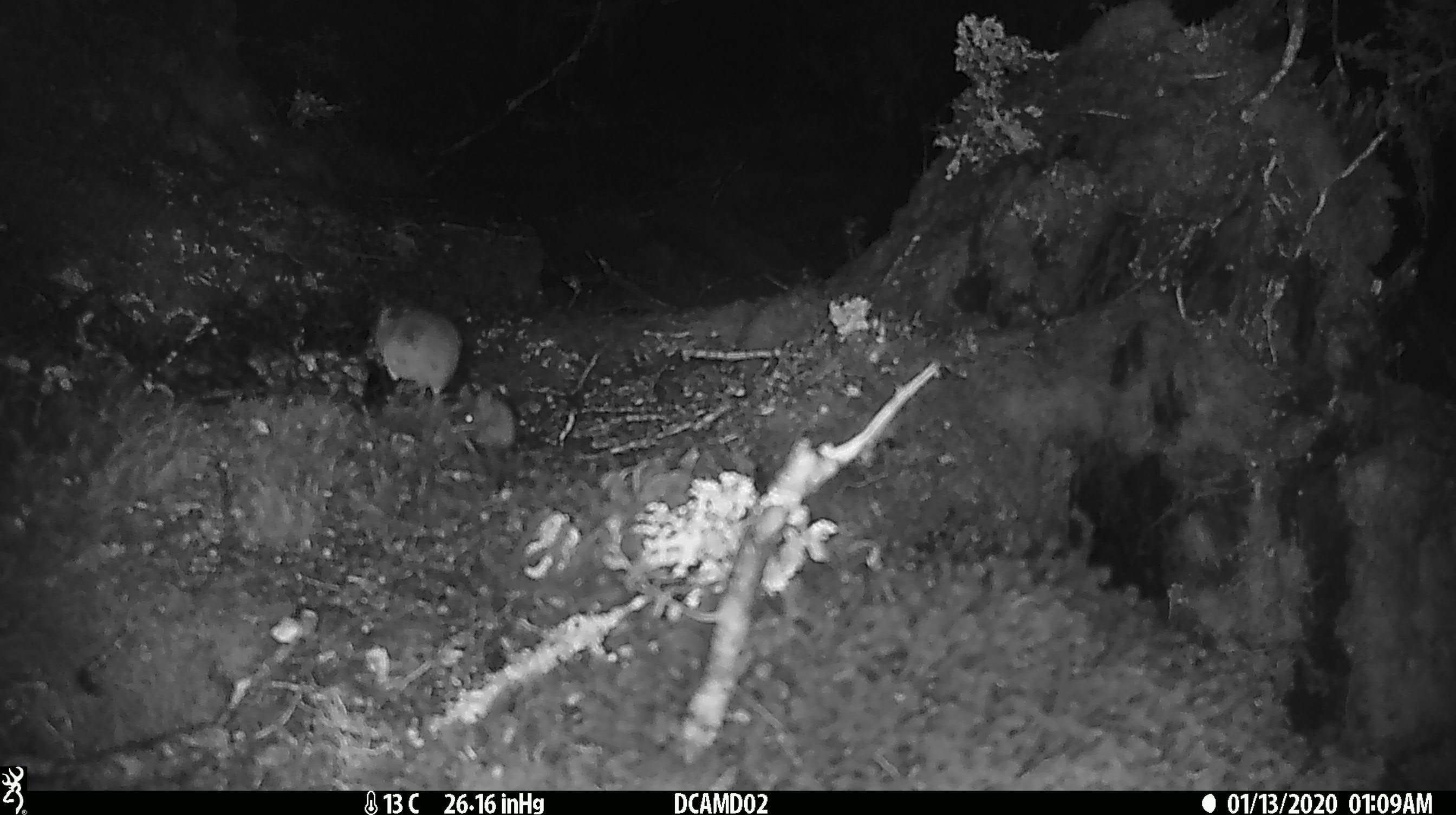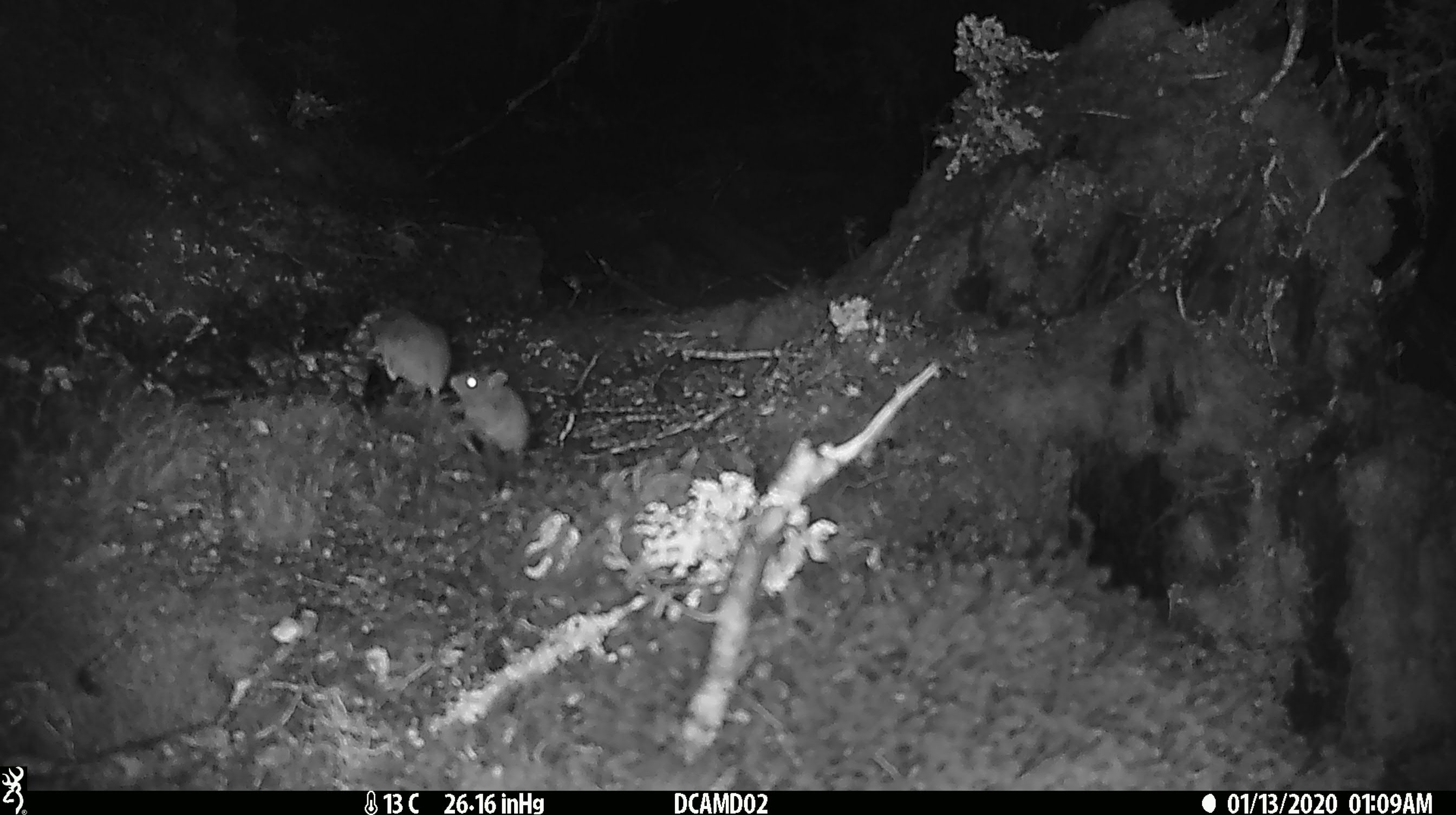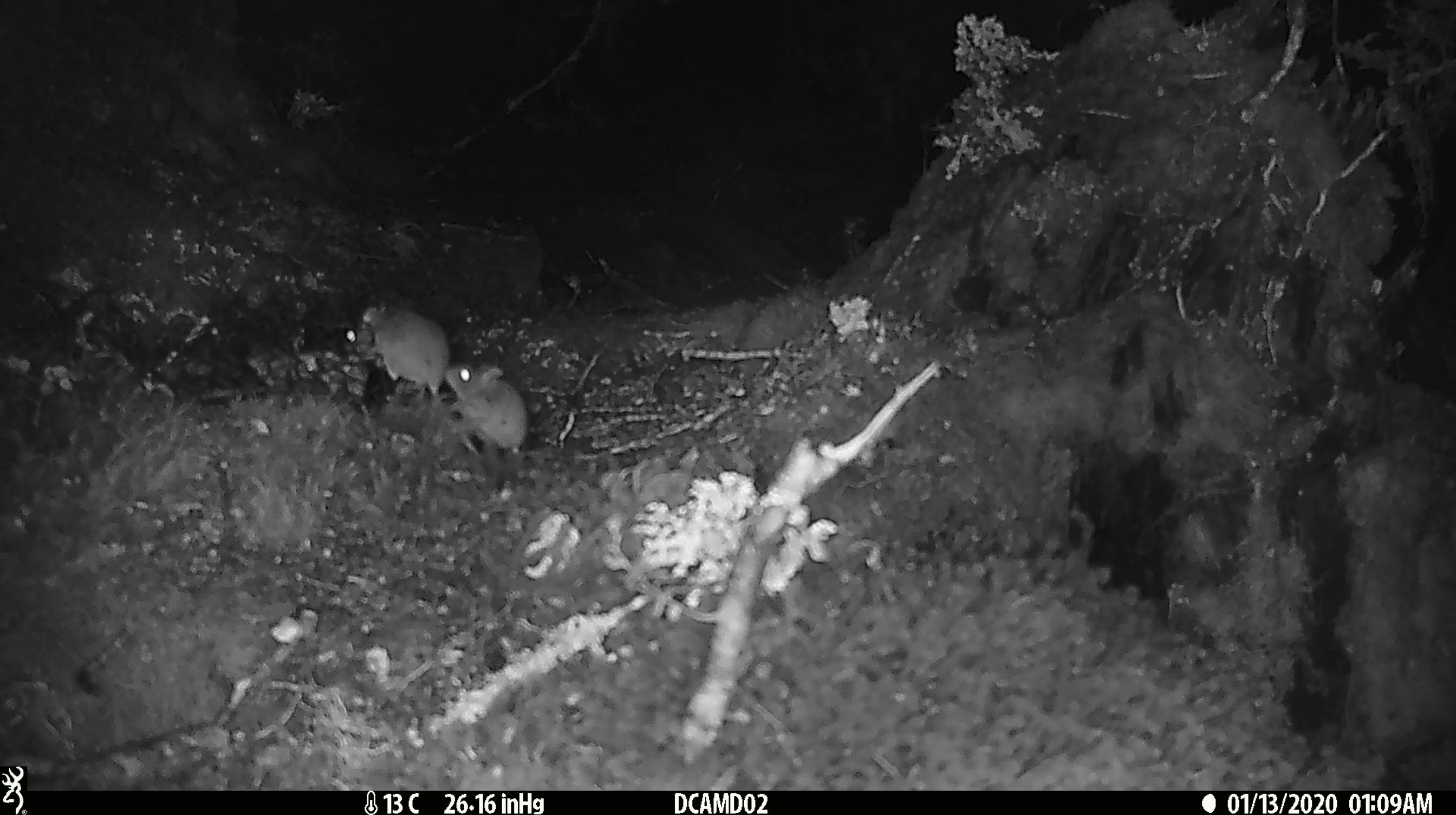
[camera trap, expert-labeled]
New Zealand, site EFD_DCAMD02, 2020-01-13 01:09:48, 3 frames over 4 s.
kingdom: Animalia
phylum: Chordata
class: Mammalia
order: Rodentia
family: Muridae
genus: Mus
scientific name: Mus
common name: mouse